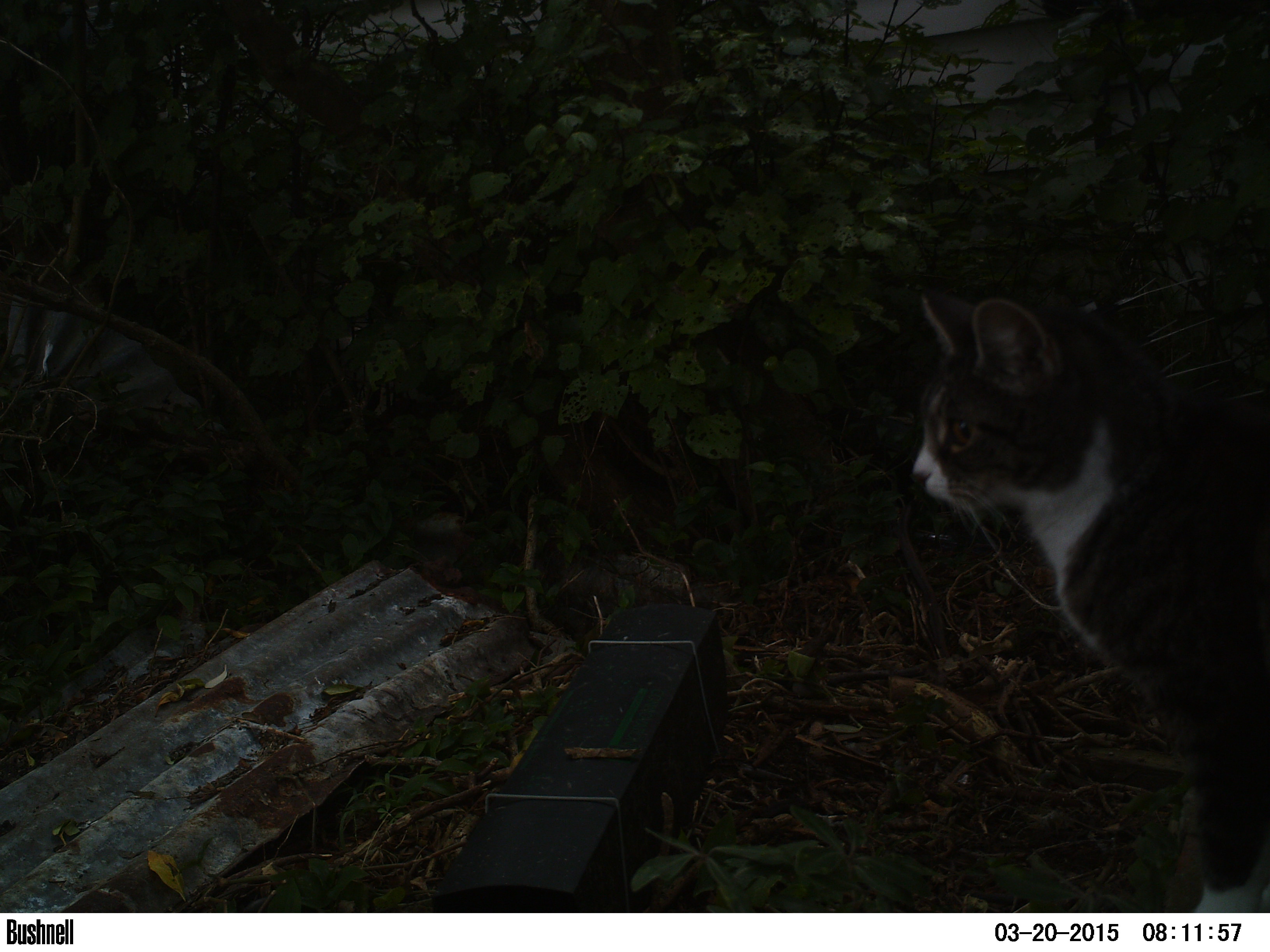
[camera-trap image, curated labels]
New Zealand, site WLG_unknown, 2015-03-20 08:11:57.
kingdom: Animalia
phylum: Chordata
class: Mammalia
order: Carnivora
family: Felidae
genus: Felis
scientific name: Felis catus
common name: domestic cat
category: cat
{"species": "cat (domestic cat) (Felis catus)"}